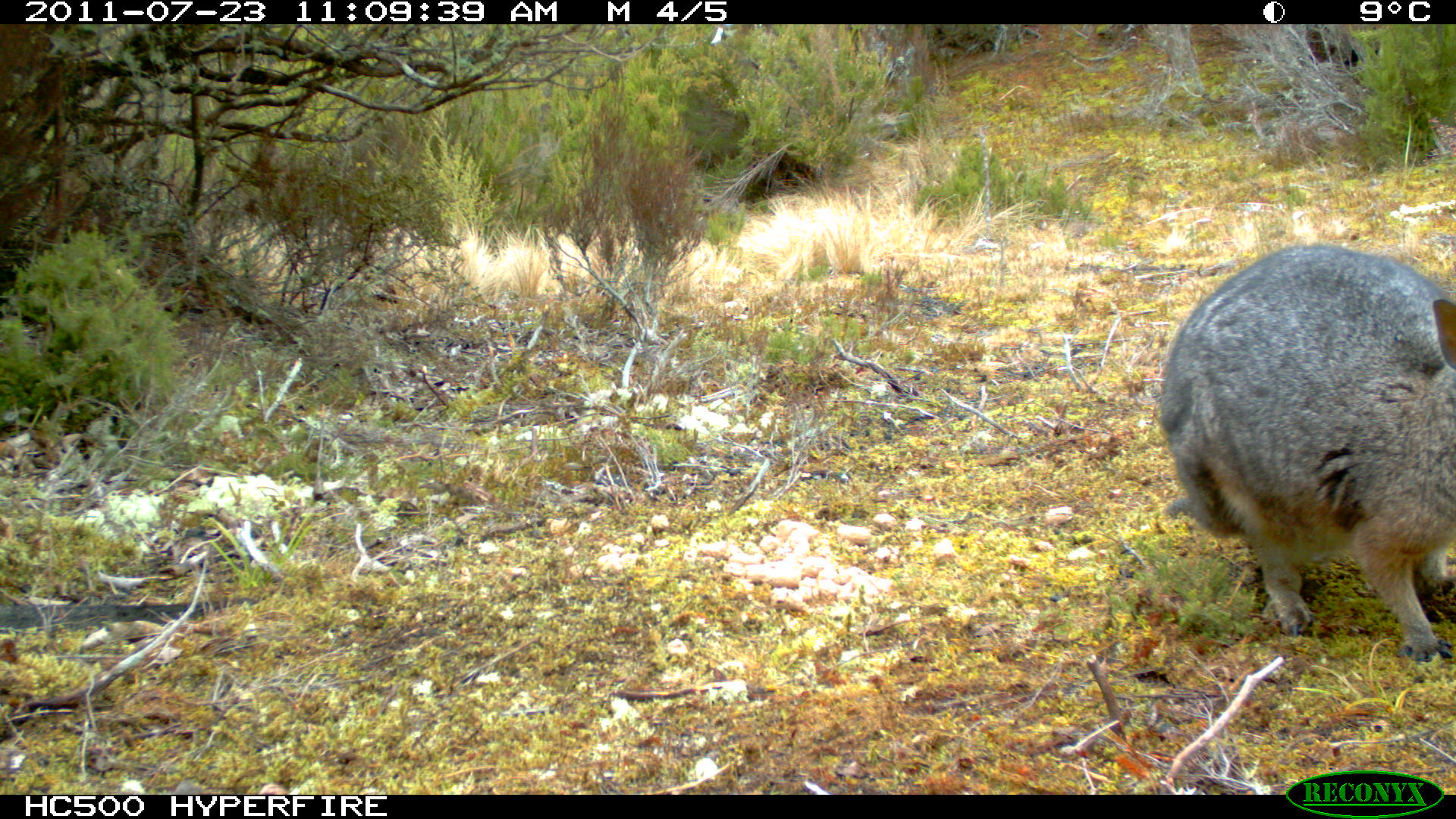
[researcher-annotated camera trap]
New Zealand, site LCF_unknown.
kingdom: Animalia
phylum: Chordata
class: Mammalia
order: Diprotodontia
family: Macropodidae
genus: Notamacropus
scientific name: Notamacropus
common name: wallaby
Wallaby (Notamacropus).